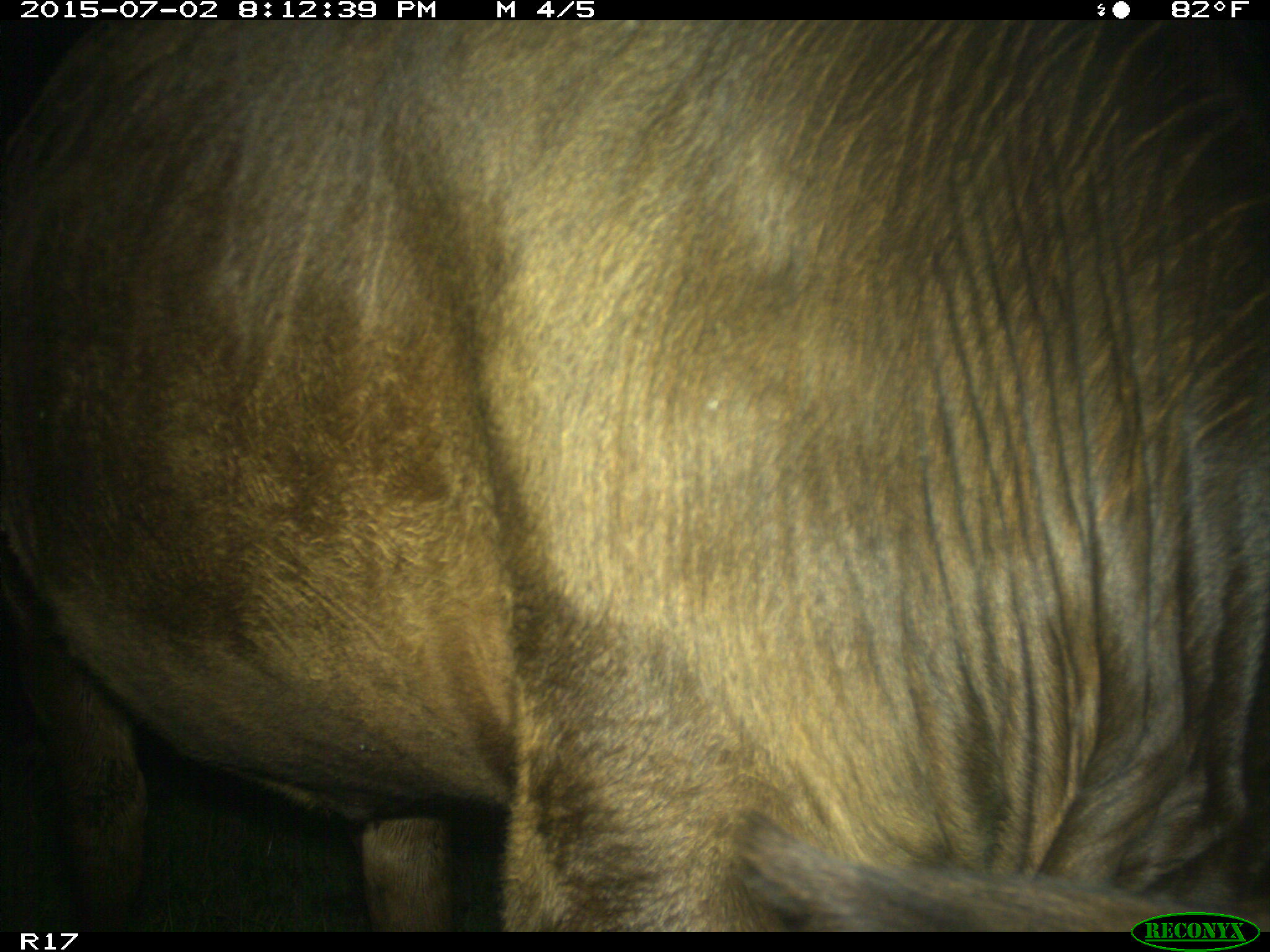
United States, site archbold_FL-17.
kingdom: Animalia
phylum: Chordata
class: Mammalia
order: Artiodactyla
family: Bovidae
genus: Bos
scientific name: Bos taurus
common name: domestic cow